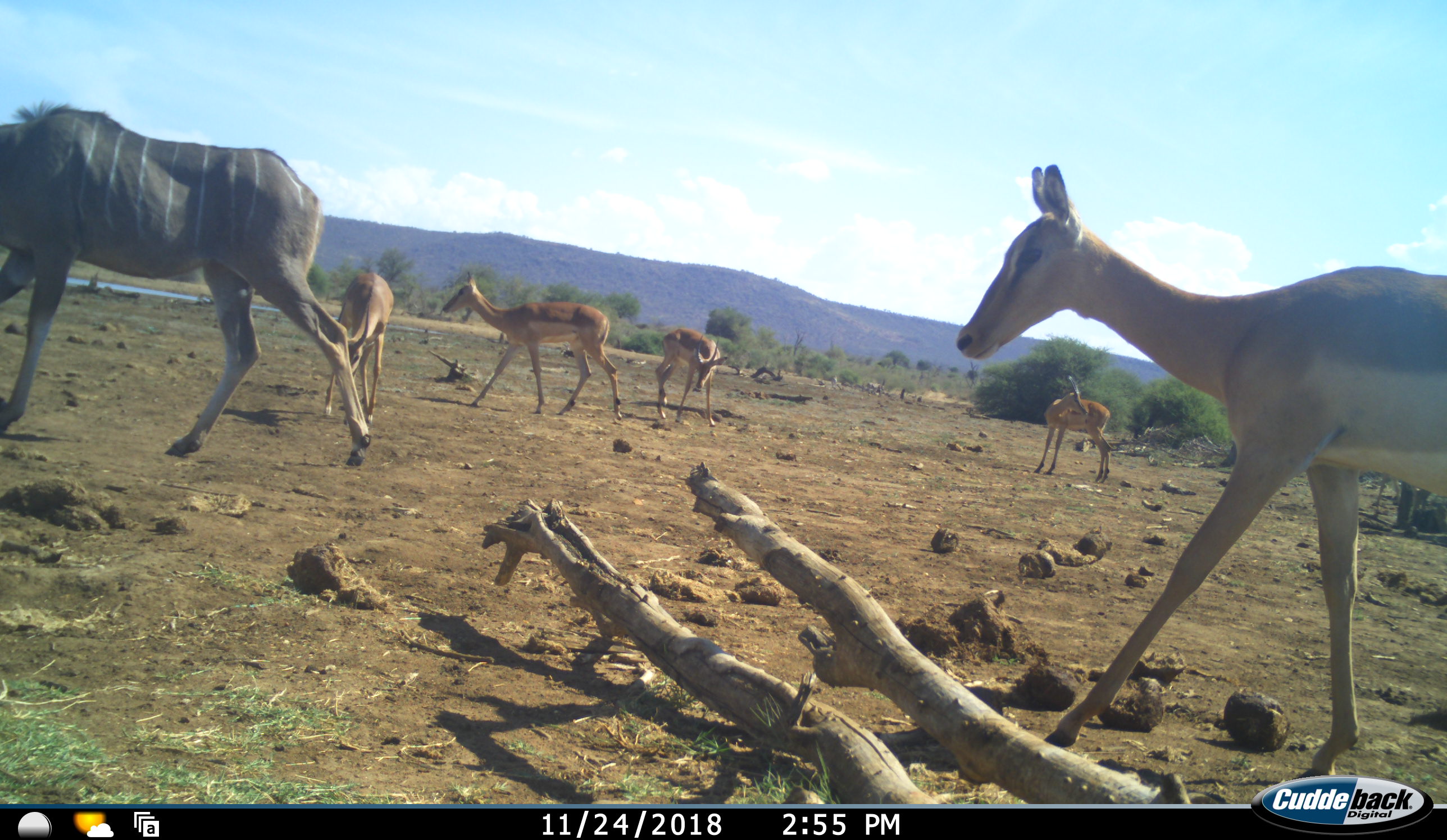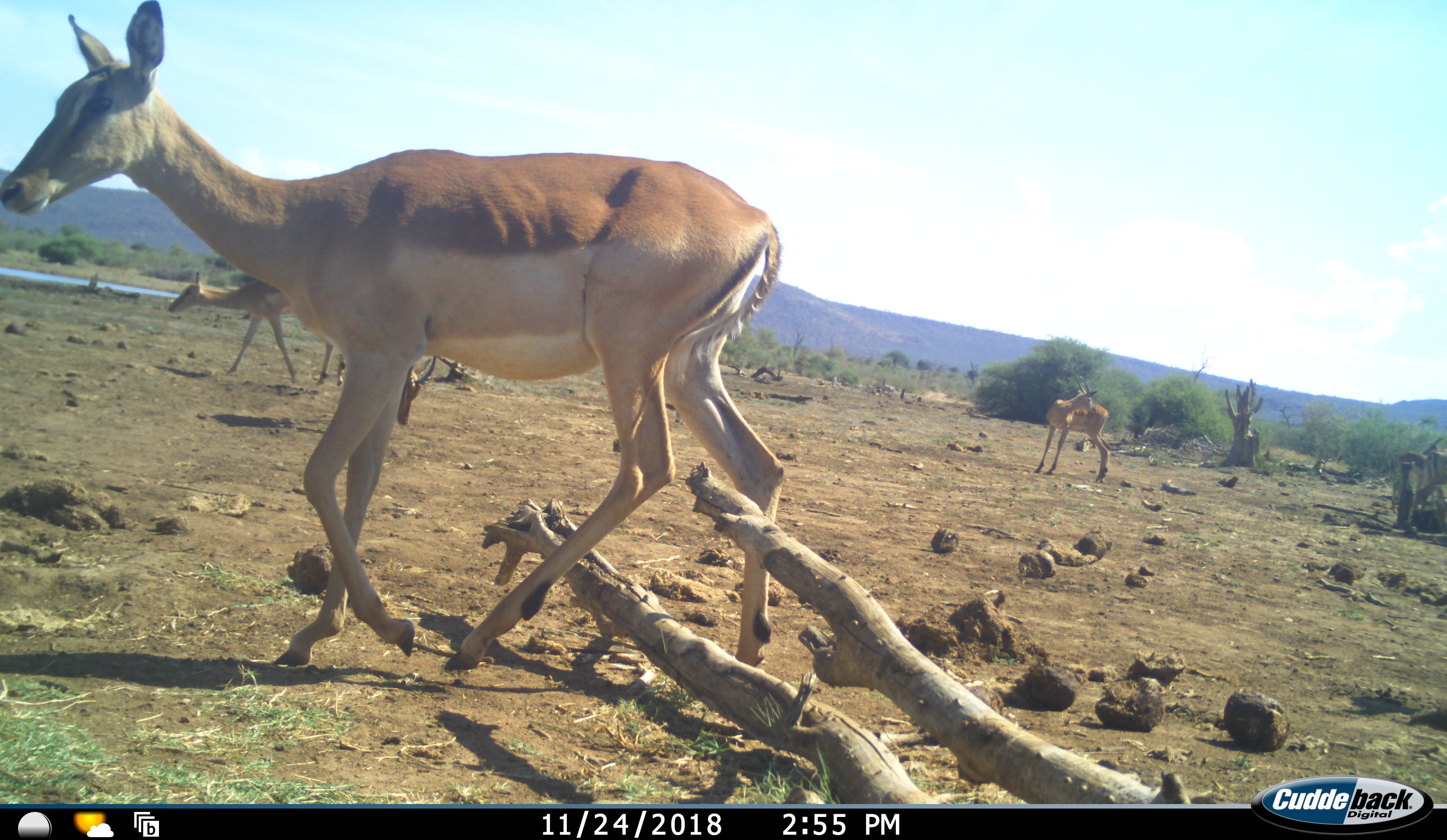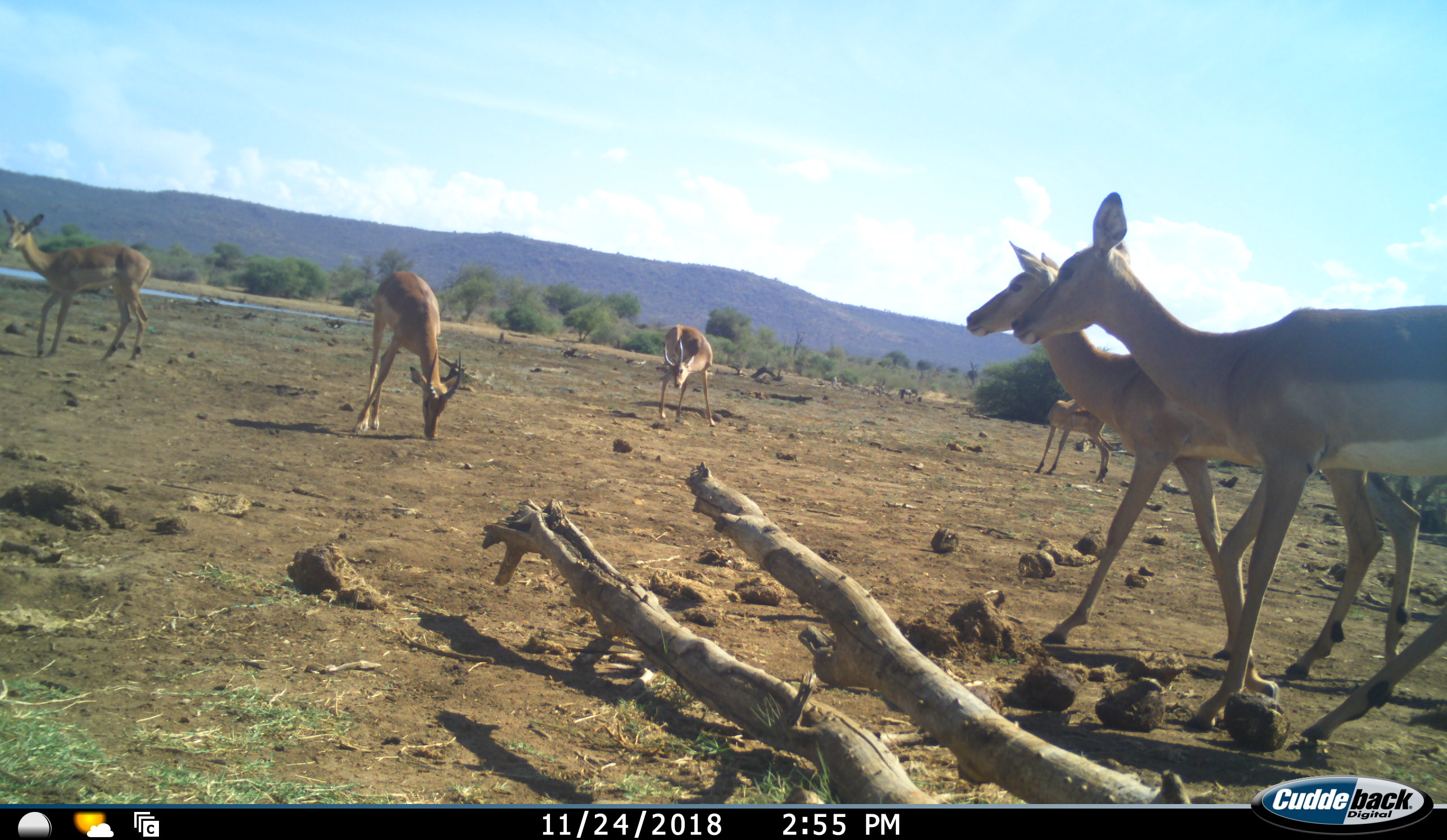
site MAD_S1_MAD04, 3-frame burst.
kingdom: Animalia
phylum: Chordata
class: Mammalia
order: Artiodactyla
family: Bovidae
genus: Aepyceros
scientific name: Aepyceros melampus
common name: impala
Impala (Aepyceros melampus), count 6. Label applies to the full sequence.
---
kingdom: Animalia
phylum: Chordata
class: Mammalia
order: Artiodactyla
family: Bovidae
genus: Tragelaphus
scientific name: Tragelaphus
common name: kudu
Kudu (Tragelaphus), count 1. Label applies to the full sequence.